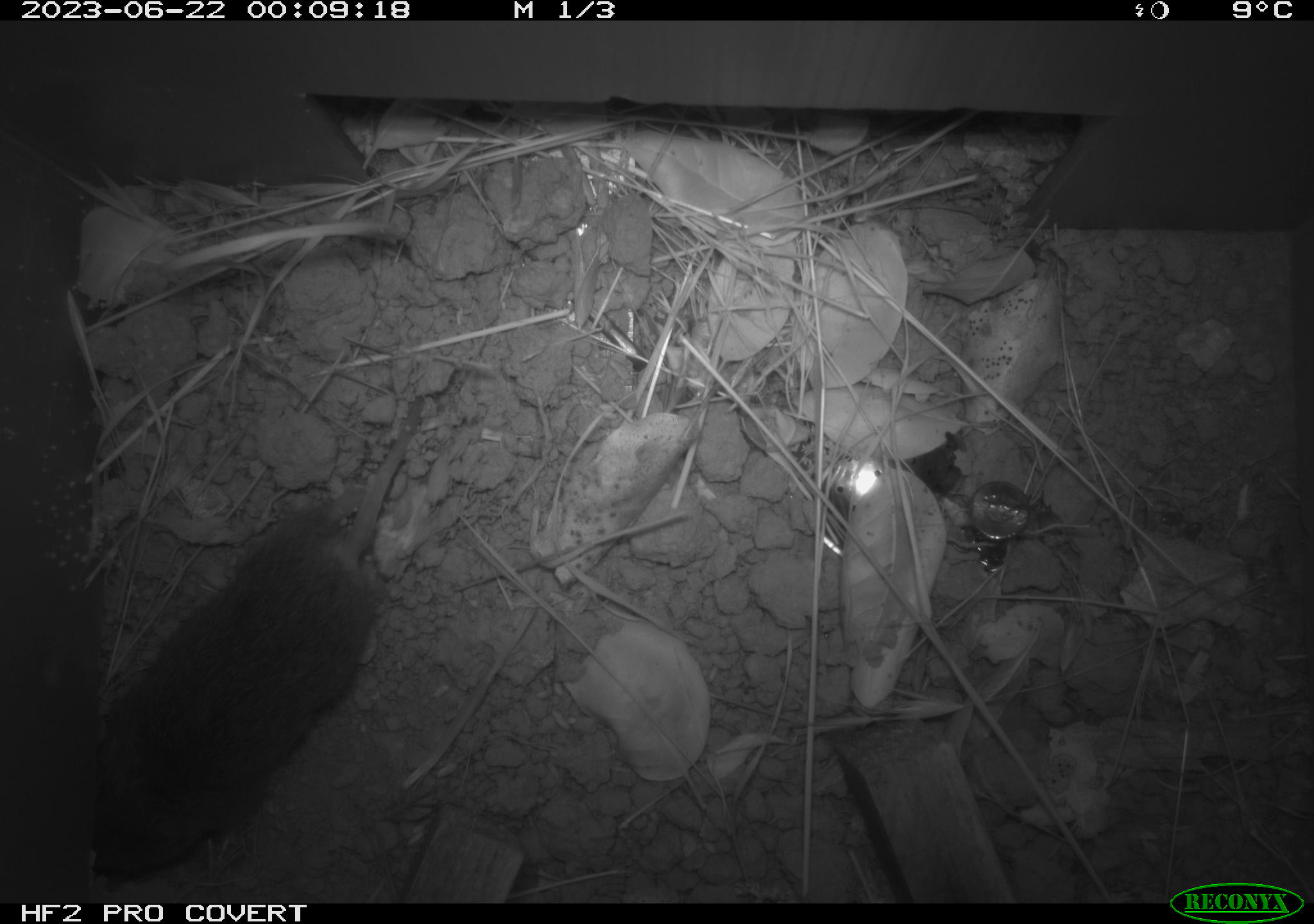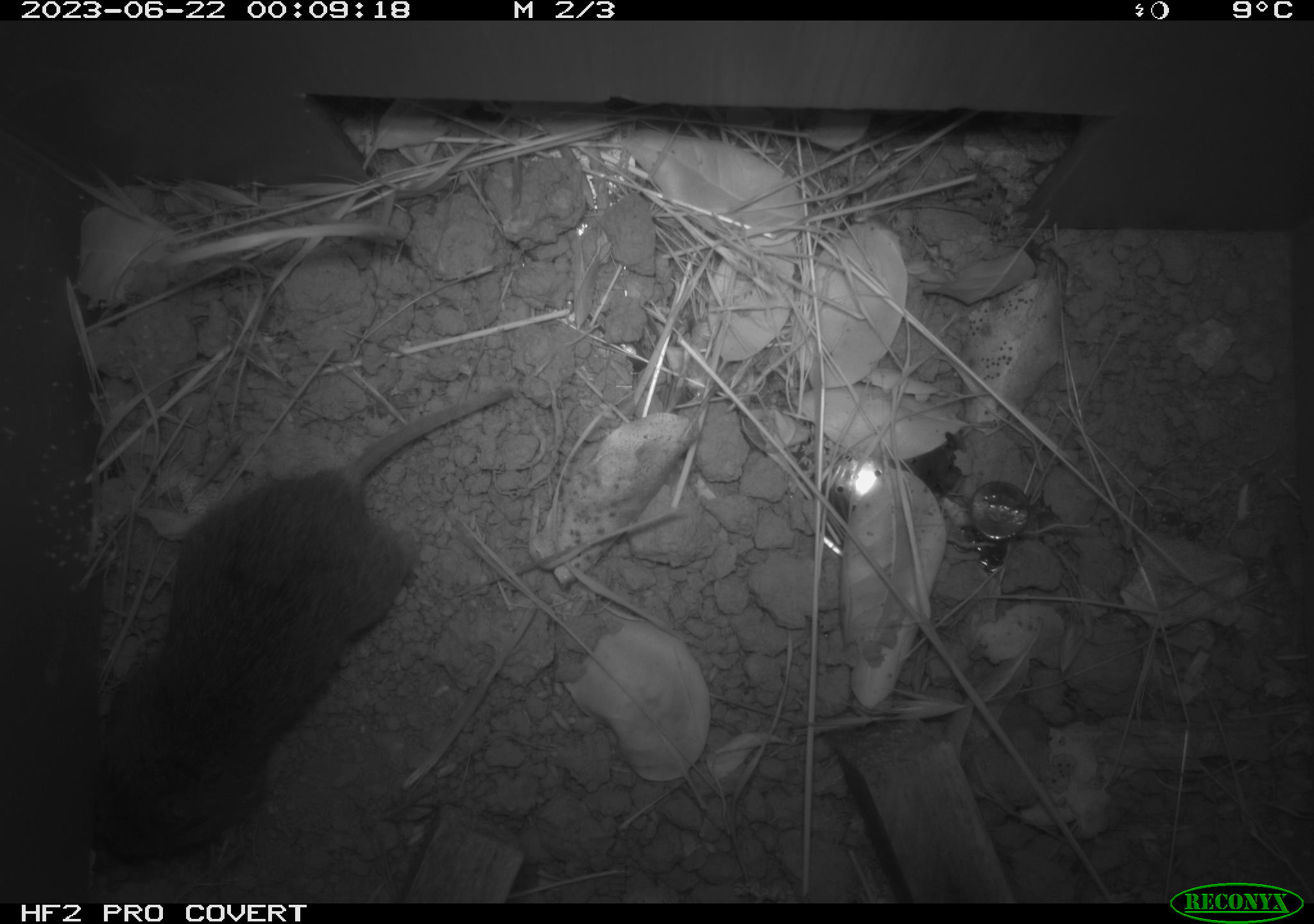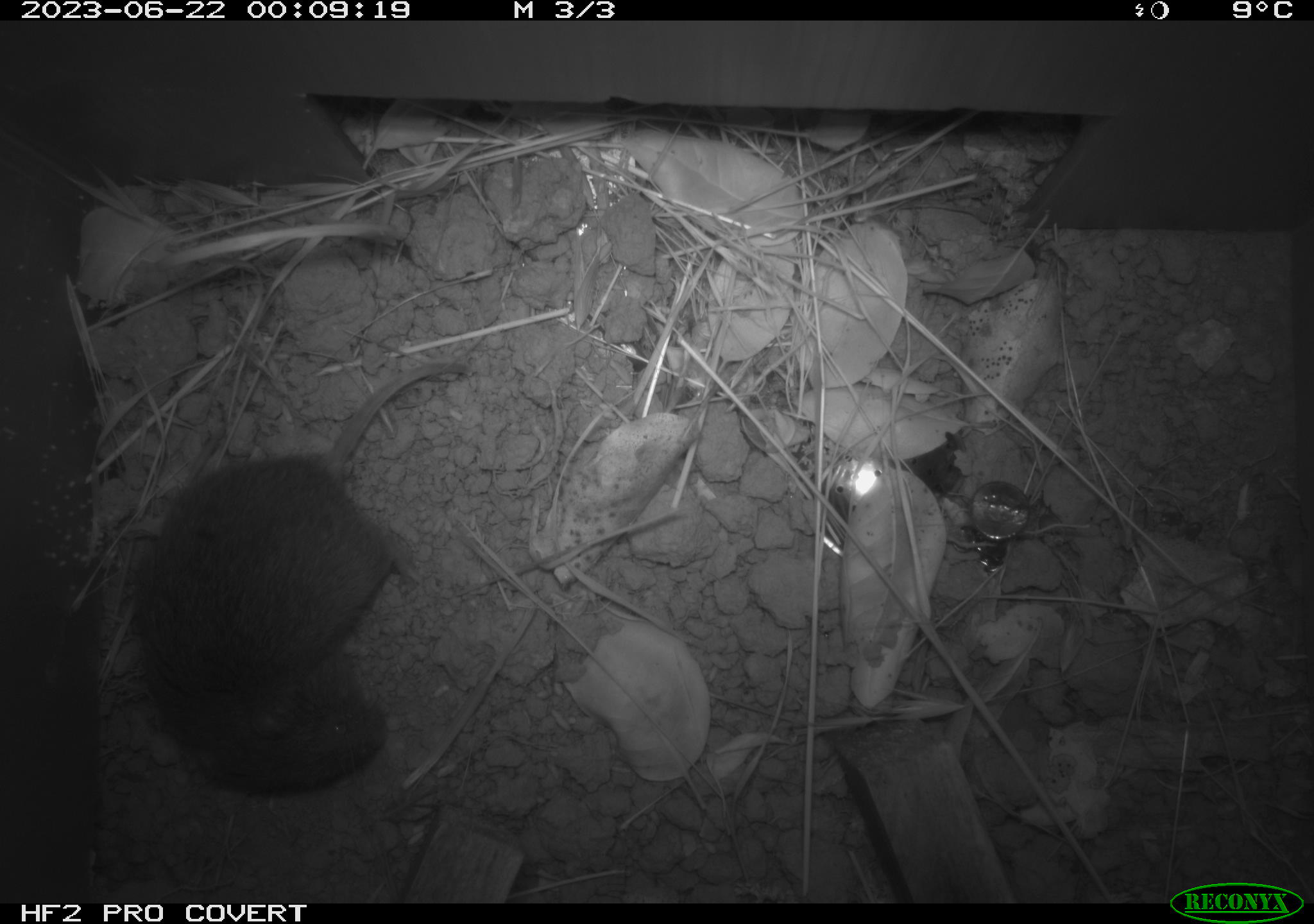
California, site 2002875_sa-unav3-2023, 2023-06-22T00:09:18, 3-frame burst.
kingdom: Animalia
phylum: Chordata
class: Mammalia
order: Rodentia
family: Cricetidae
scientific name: Arvicolinae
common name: voles, lemmings, and muskrats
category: arvicolinae subfamily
Arvicolinae subfamily (voles, lemmings, and muskrats) (Arvicolinae).